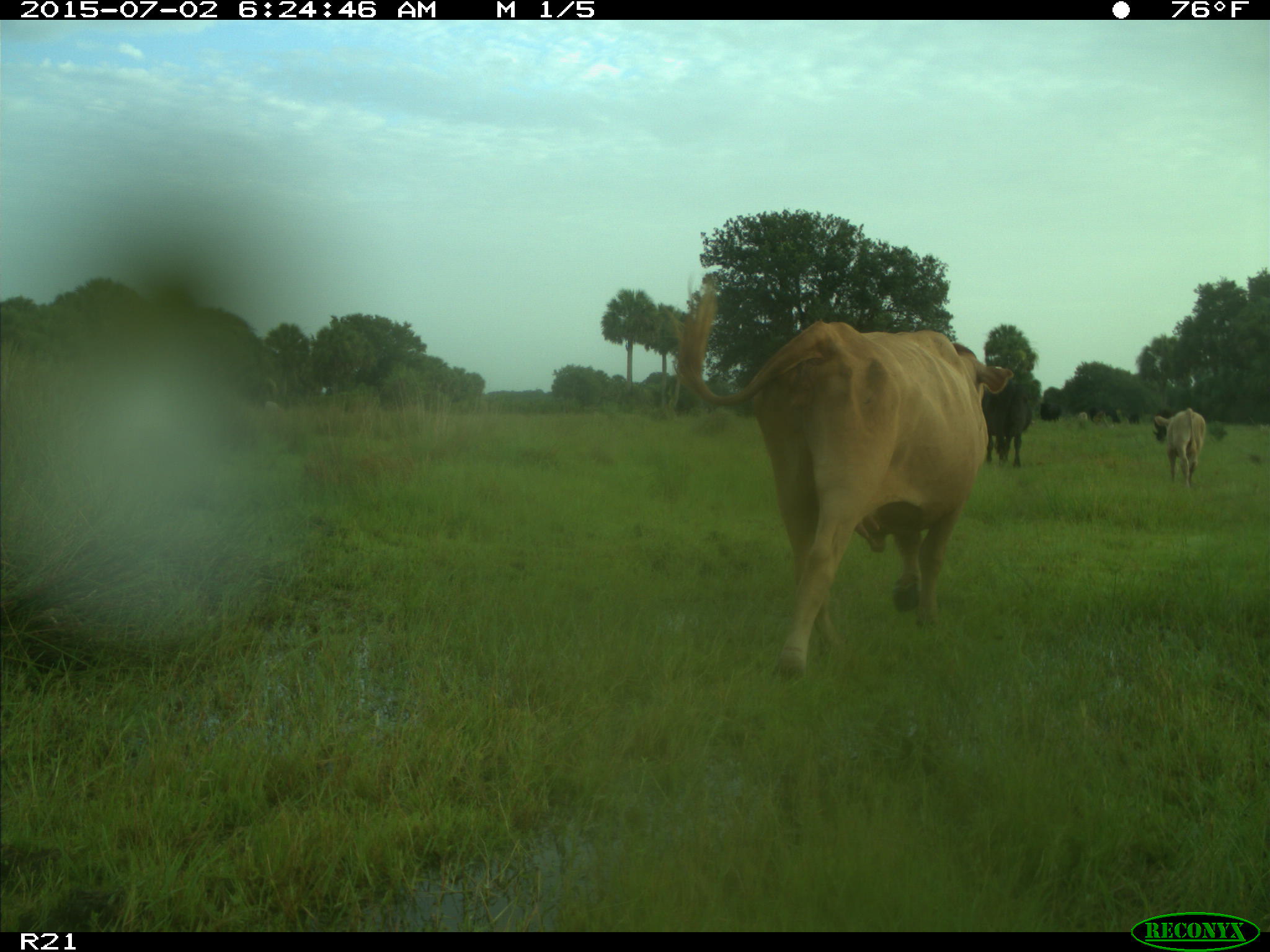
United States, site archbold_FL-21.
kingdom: Animalia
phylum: Chordata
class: Mammalia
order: Artiodactyla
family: Bovidae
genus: Bos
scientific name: Bos taurus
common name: domestic cow